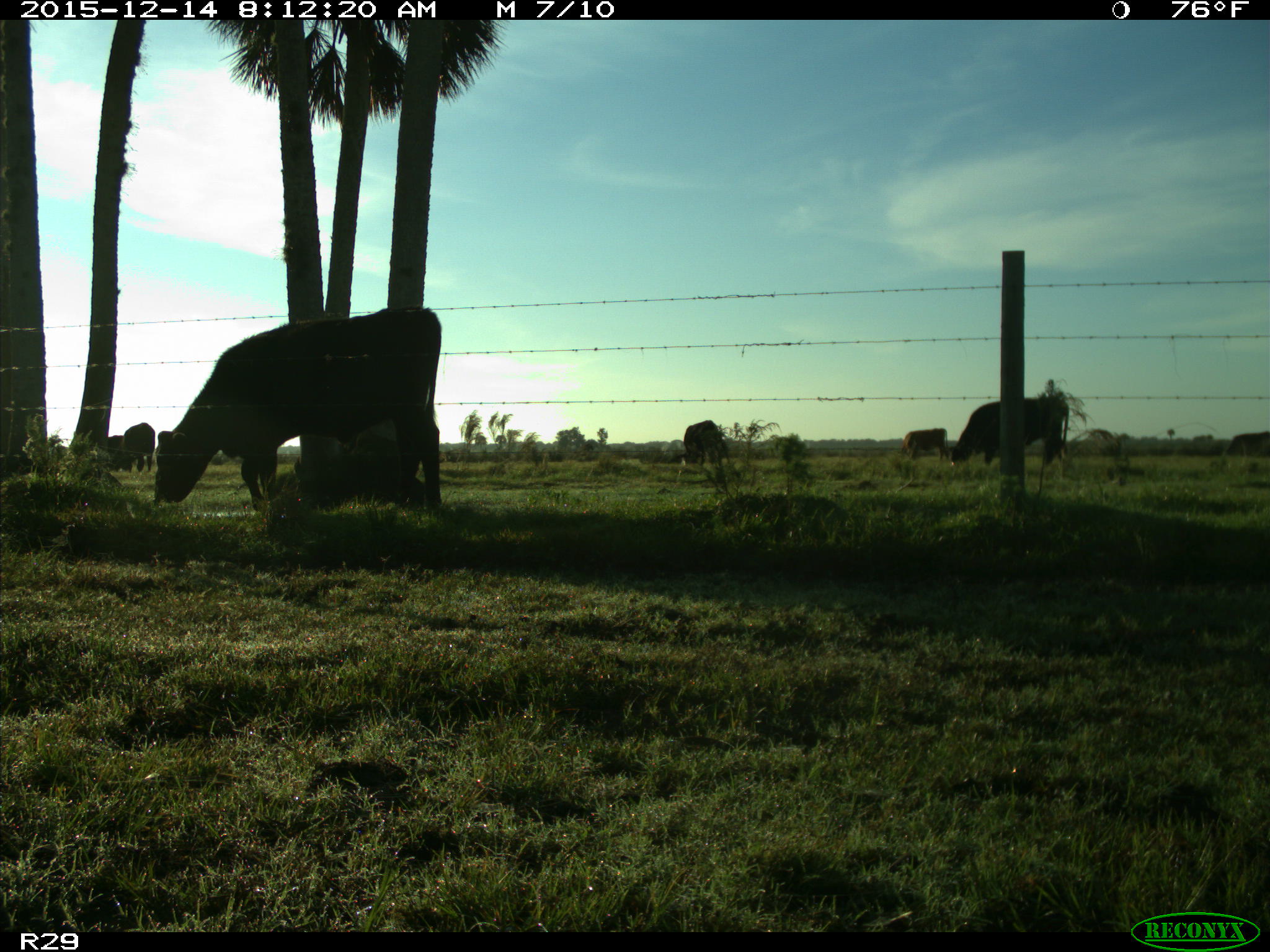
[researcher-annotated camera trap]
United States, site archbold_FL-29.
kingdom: Animalia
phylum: Chordata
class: Mammalia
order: Artiodactyla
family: Bovidae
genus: Bos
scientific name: Bos taurus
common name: domestic cow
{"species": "Bos taurus (domestic cow)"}